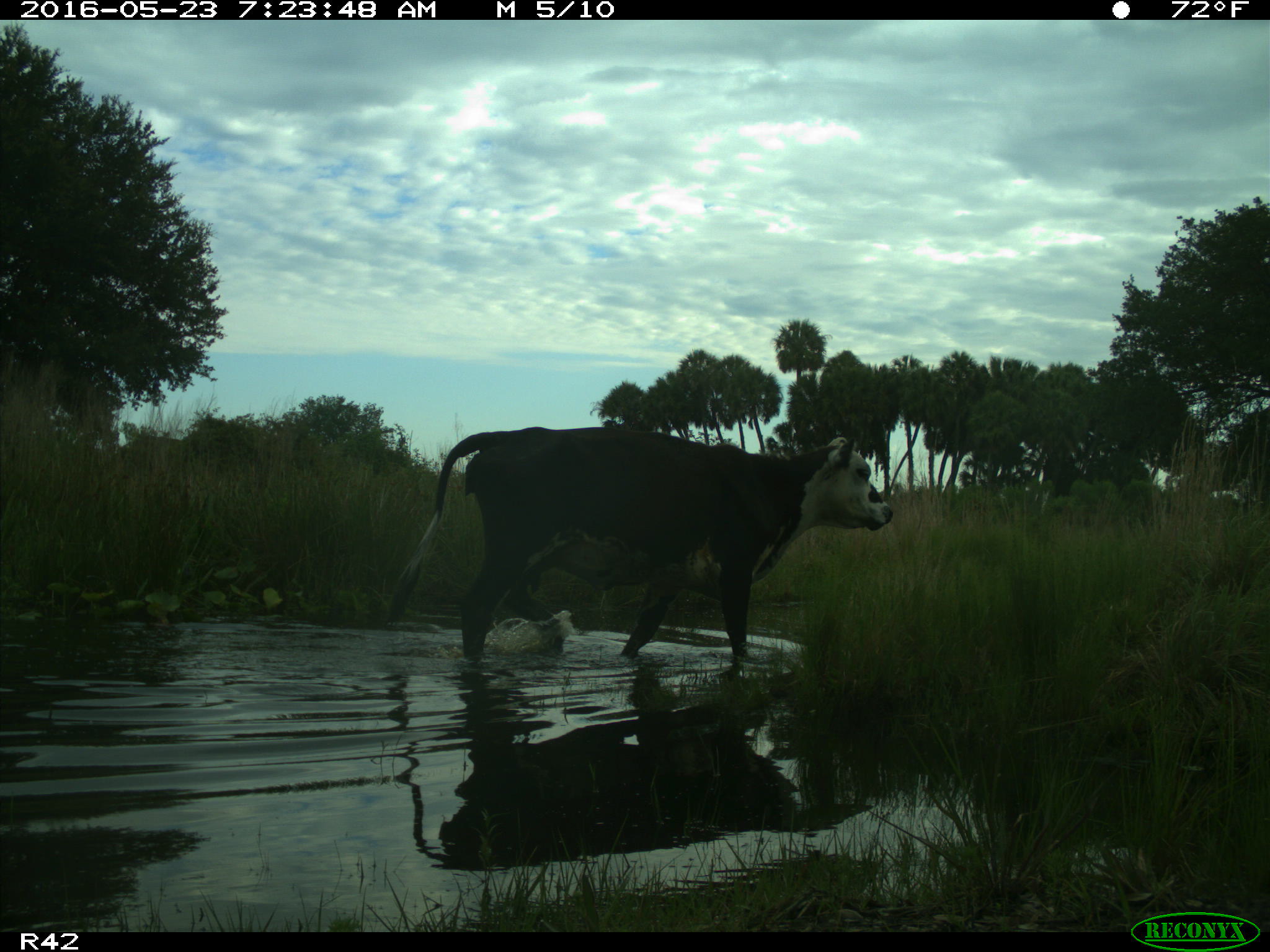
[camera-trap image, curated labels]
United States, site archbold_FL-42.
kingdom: Animalia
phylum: Chordata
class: Mammalia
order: Artiodactyla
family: Bovidae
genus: Bos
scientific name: Bos taurus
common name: domestic cow